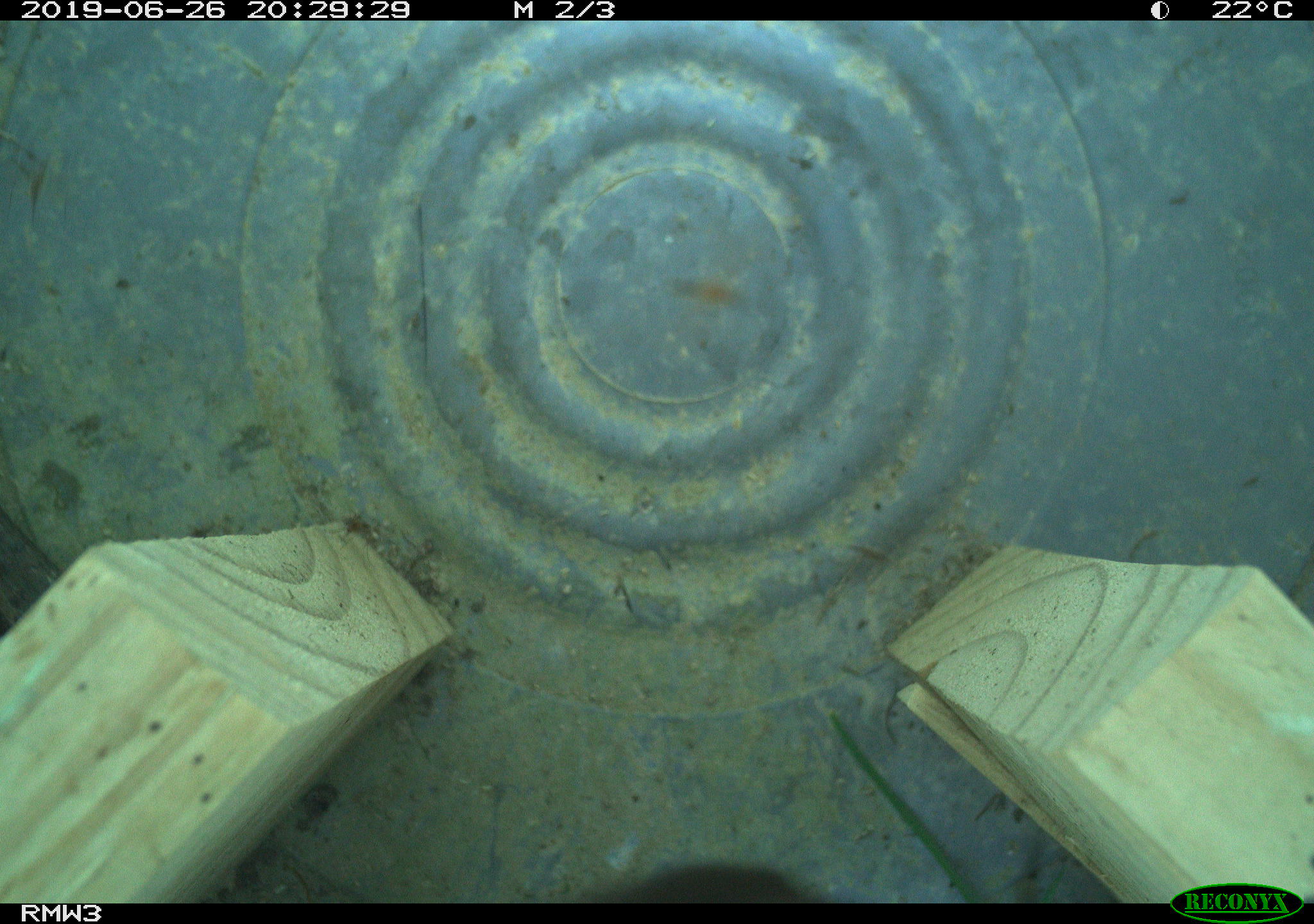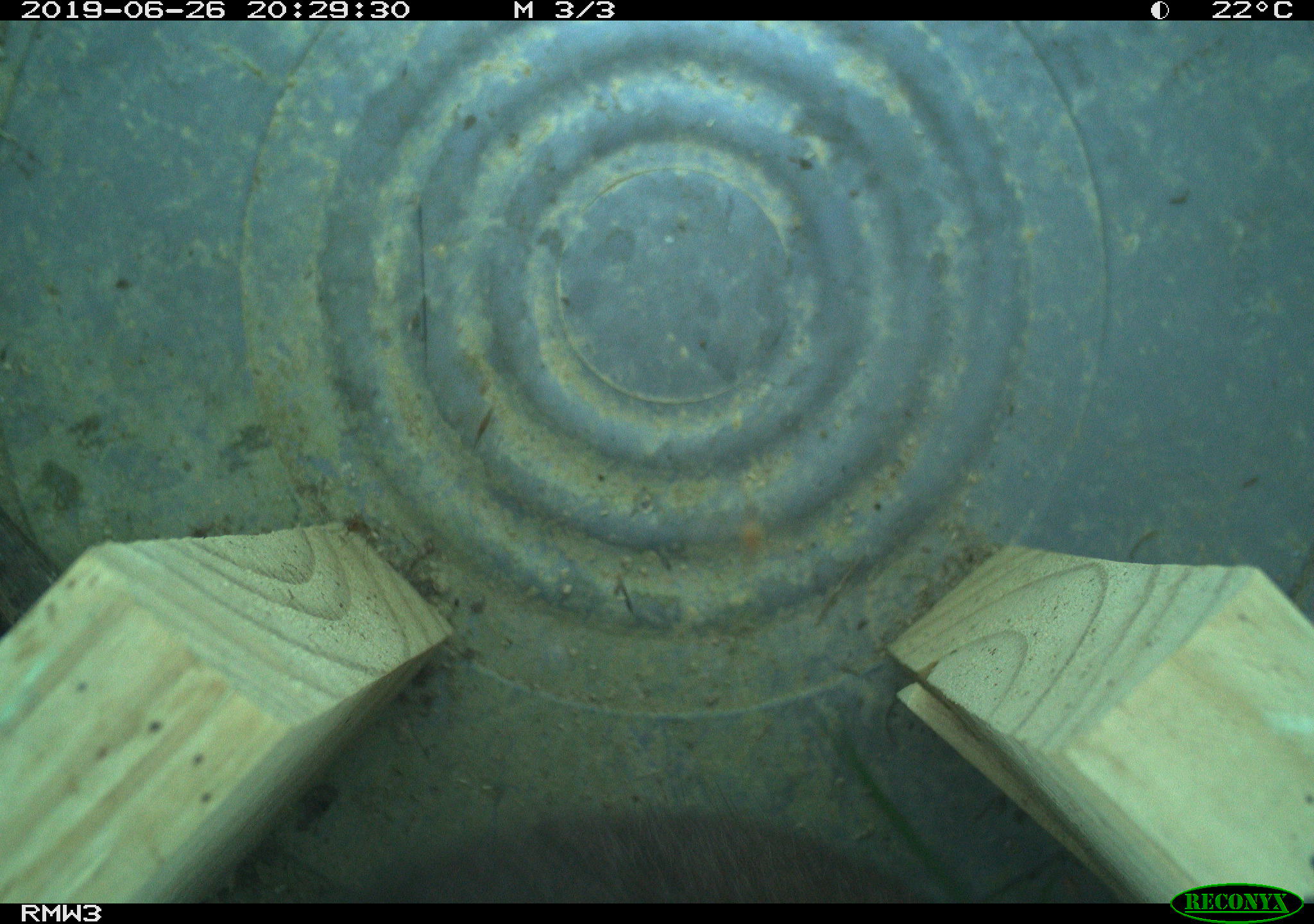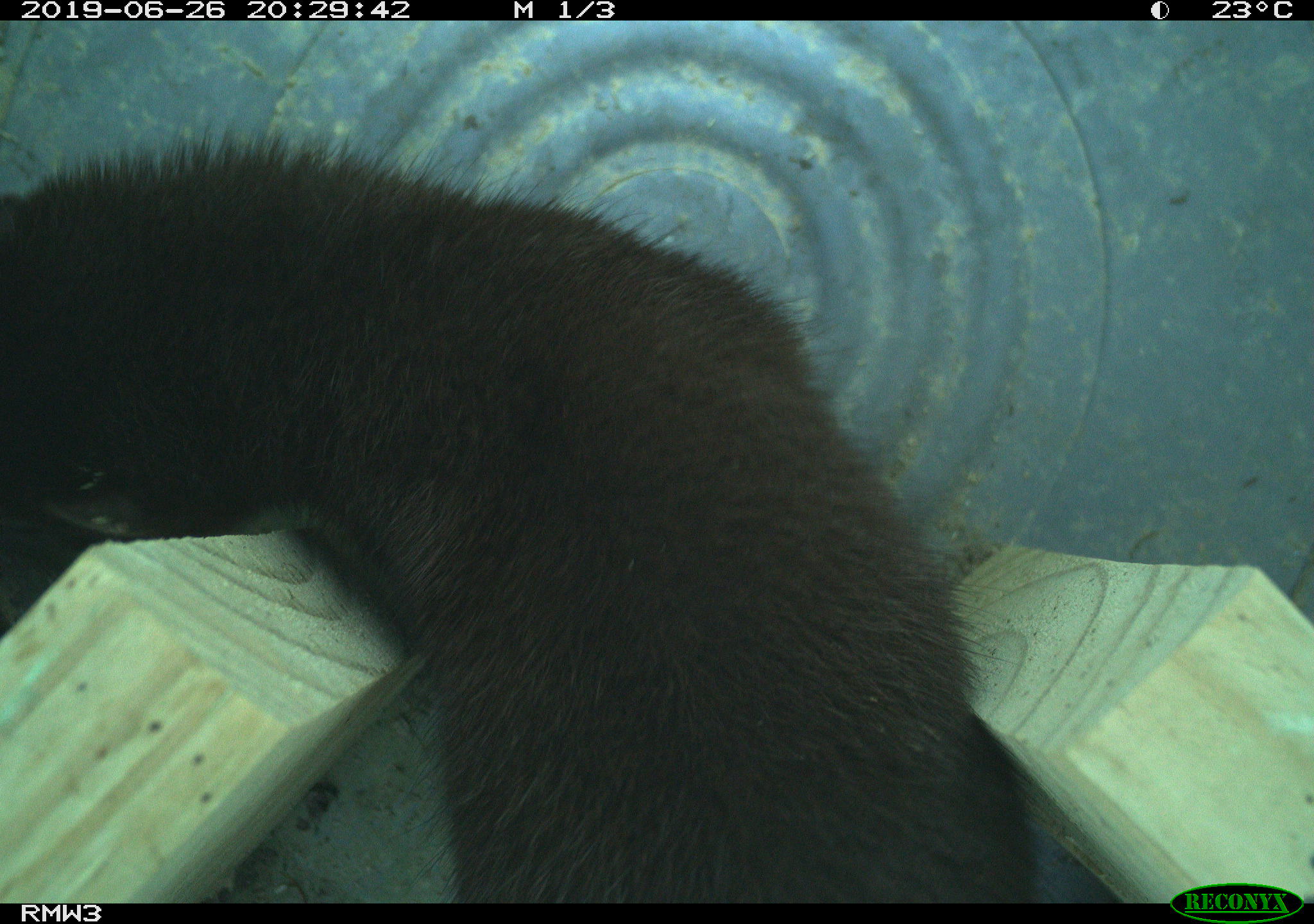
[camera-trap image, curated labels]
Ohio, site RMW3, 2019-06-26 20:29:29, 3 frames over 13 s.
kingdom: Animalia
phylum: Chordata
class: Mammalia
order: Carnivora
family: Mustelidae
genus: Neogale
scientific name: Neogale vison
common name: american mink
American mink (Neogale vison).